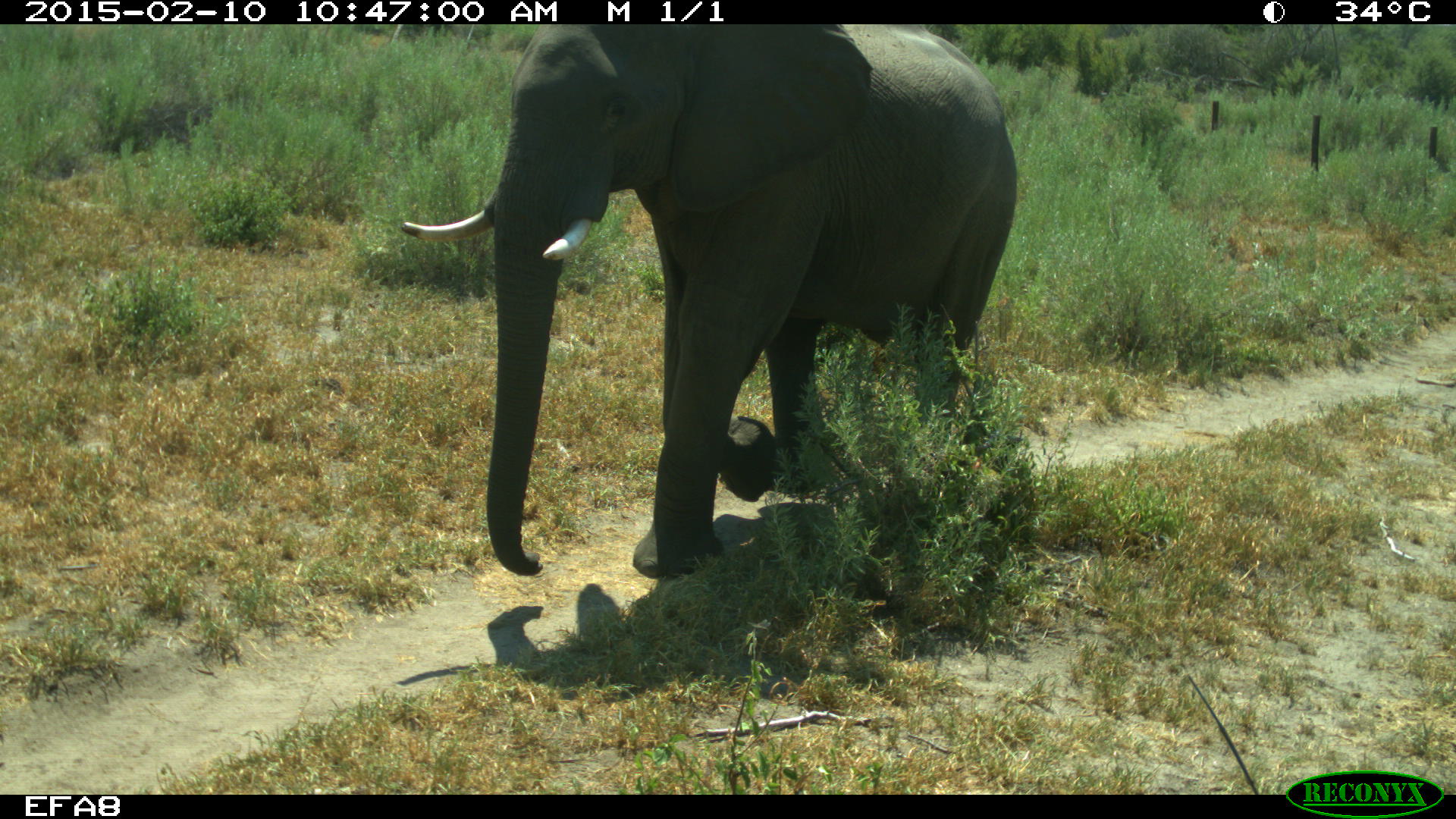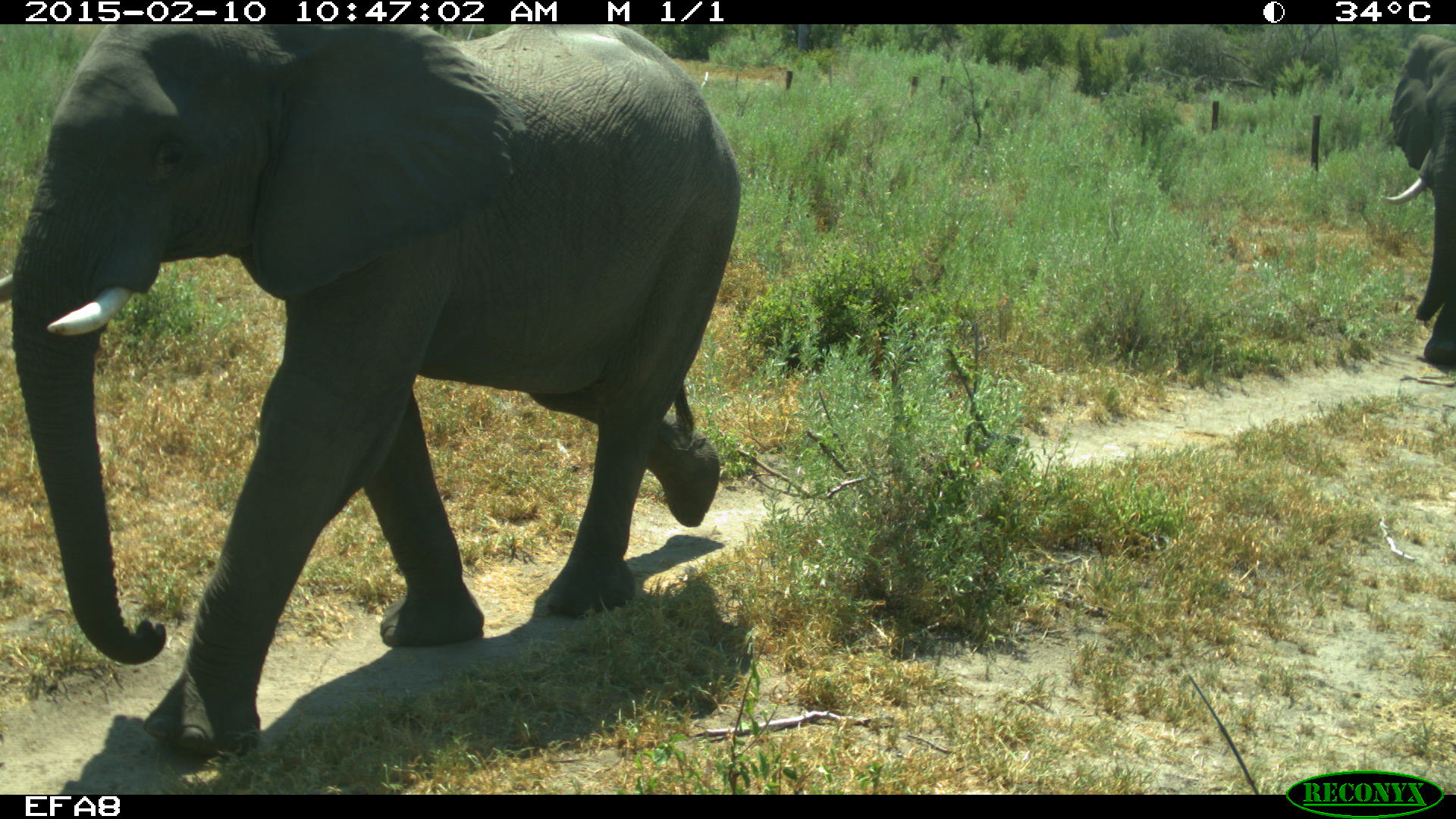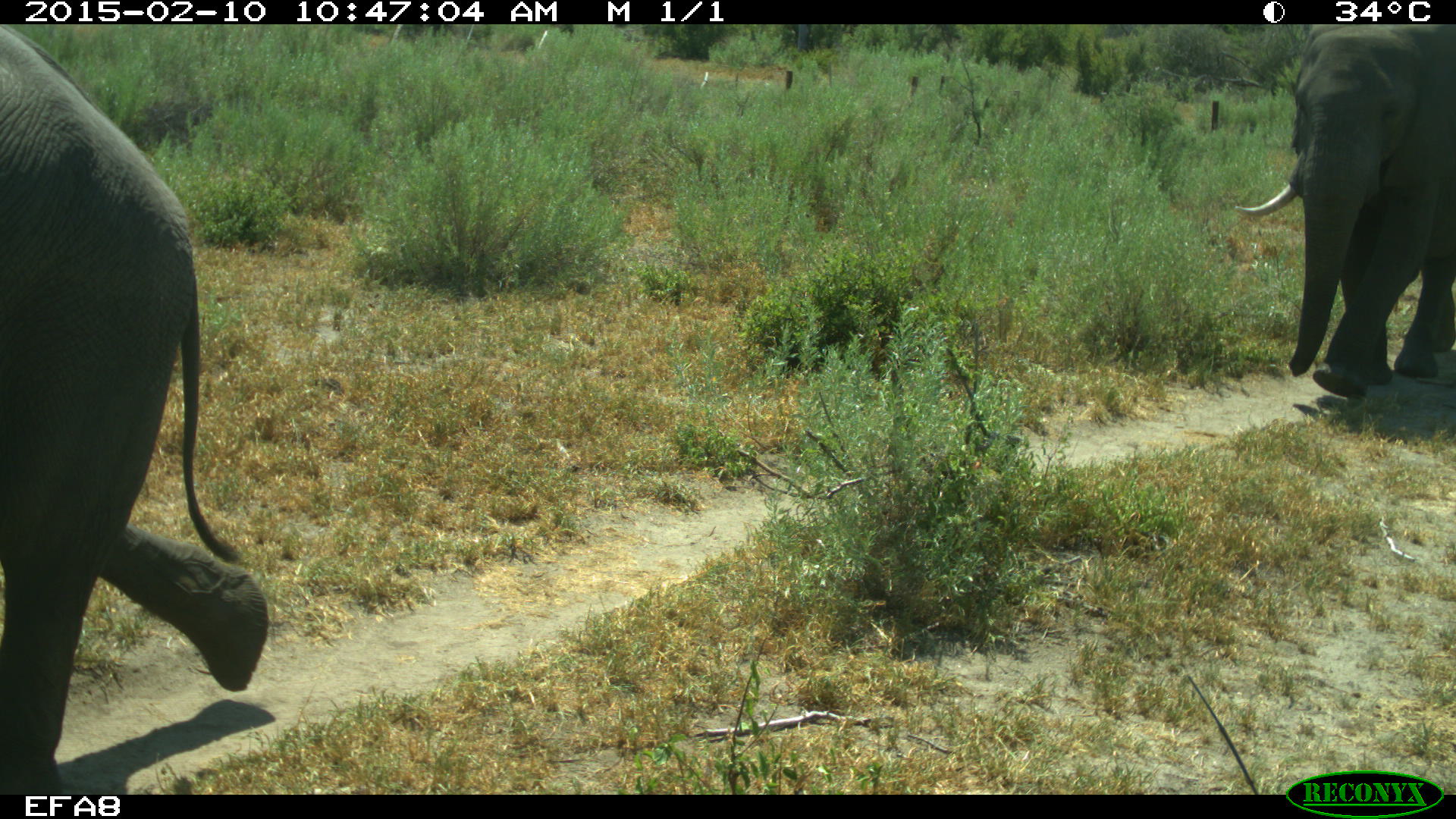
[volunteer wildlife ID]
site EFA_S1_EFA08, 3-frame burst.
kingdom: Animalia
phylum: Chordata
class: Mammalia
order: Proboscidea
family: Elephantidae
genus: Loxodonta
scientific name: Loxodonta africana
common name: african bush elephant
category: elephant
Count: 2.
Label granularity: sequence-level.